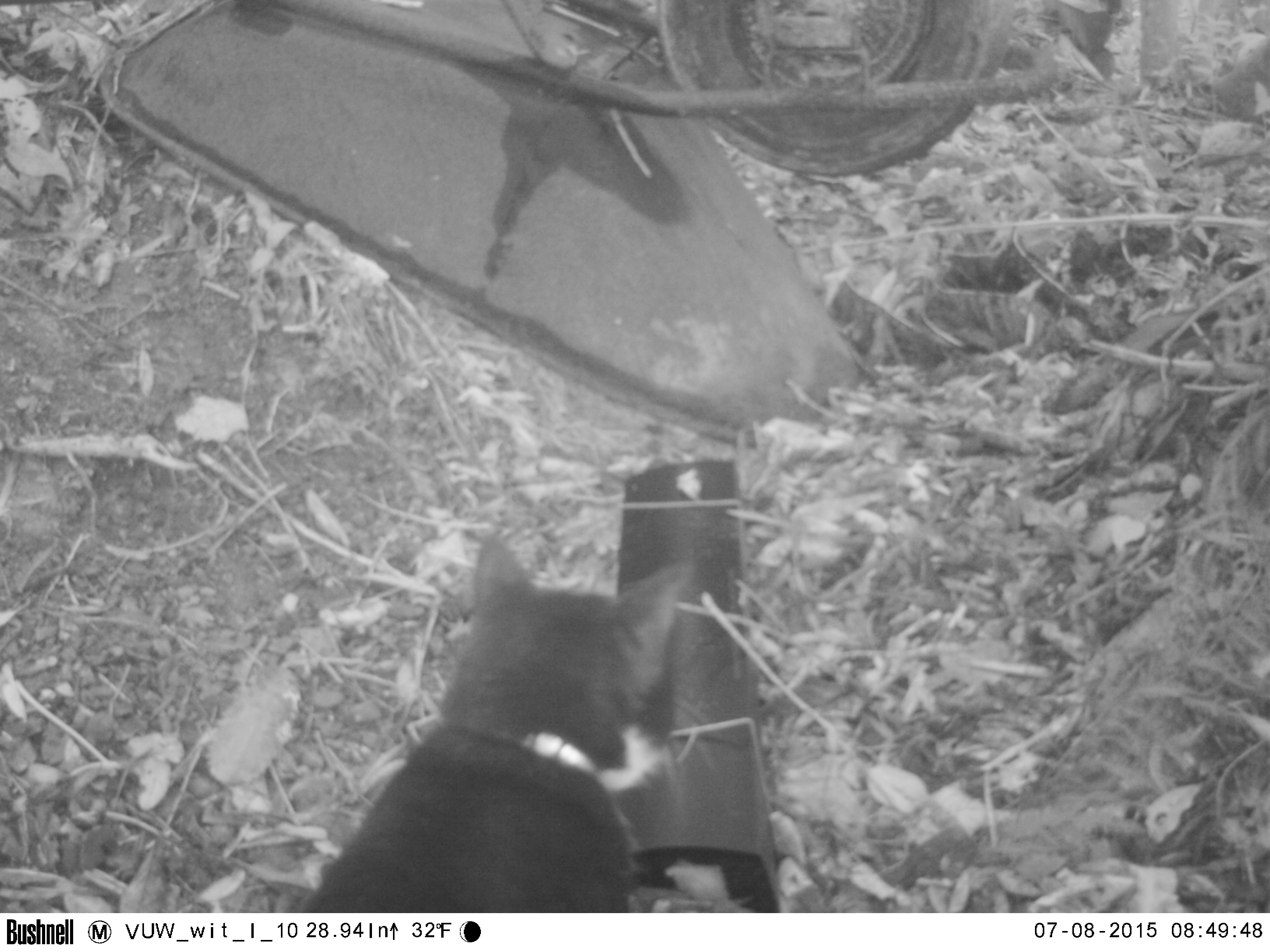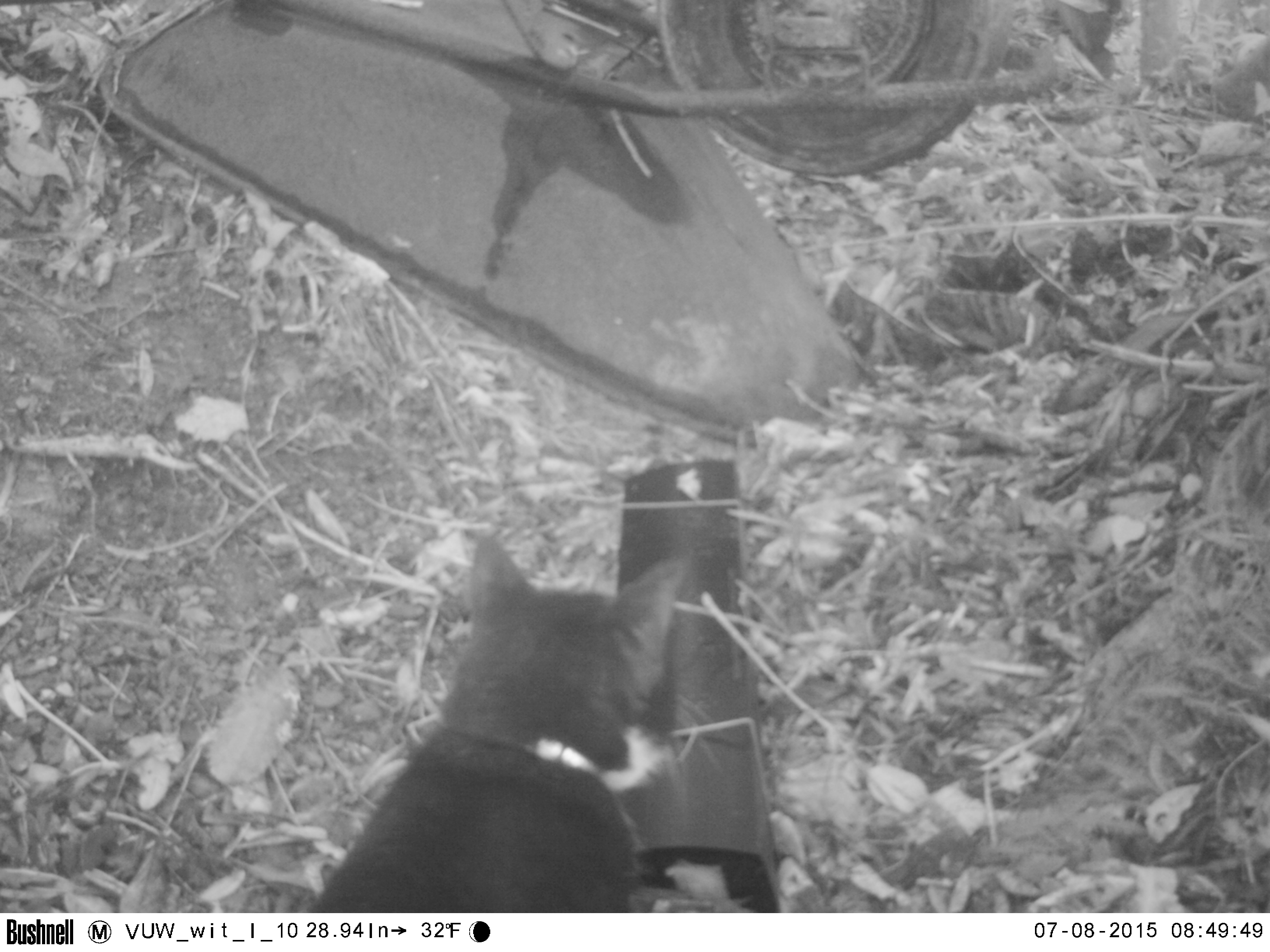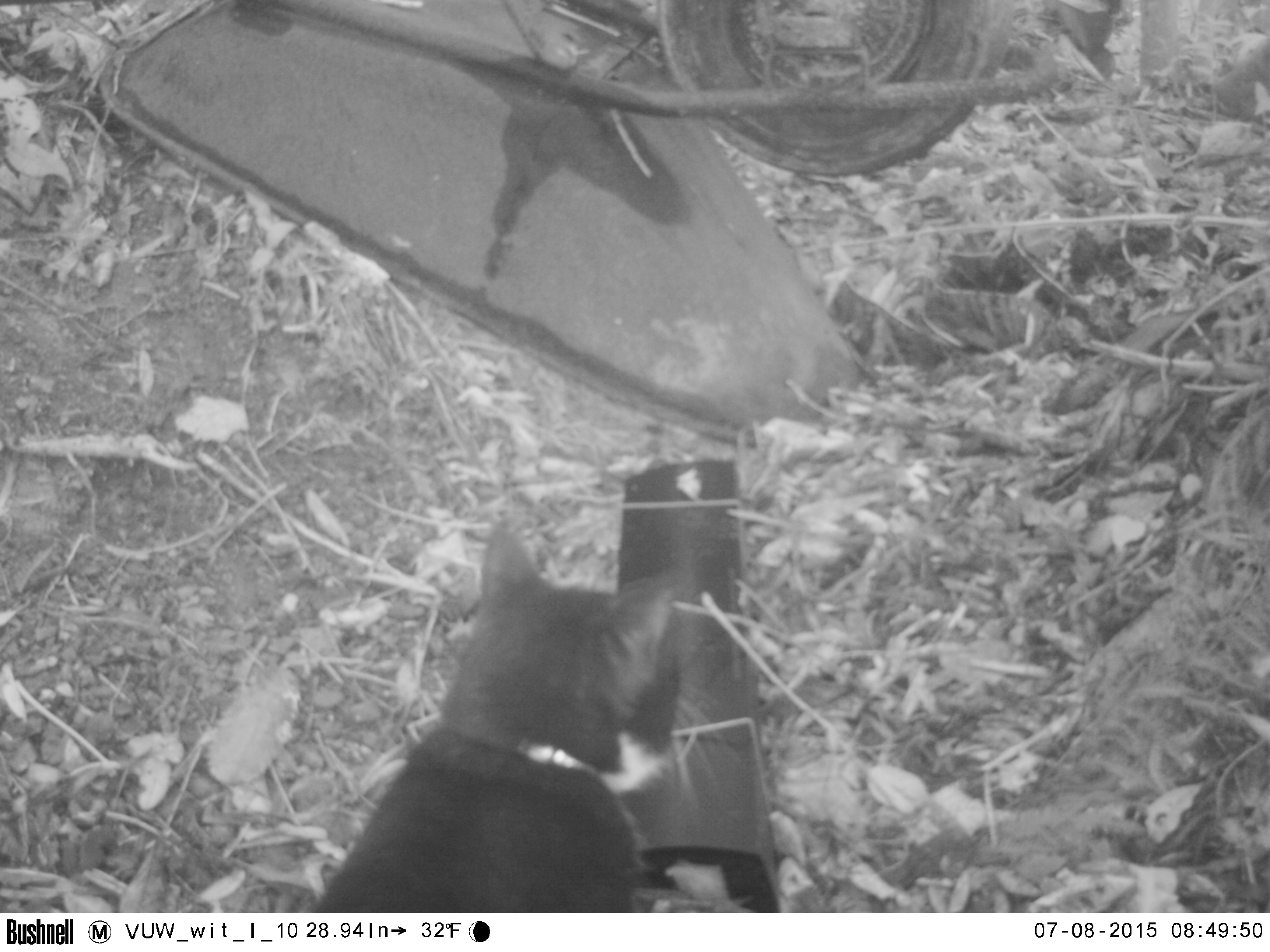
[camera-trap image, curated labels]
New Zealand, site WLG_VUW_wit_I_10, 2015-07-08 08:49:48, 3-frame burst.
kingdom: Animalia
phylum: Chordata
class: Mammalia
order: Carnivora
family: Felidae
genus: Felis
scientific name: Felis catus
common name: domestic cat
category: cat